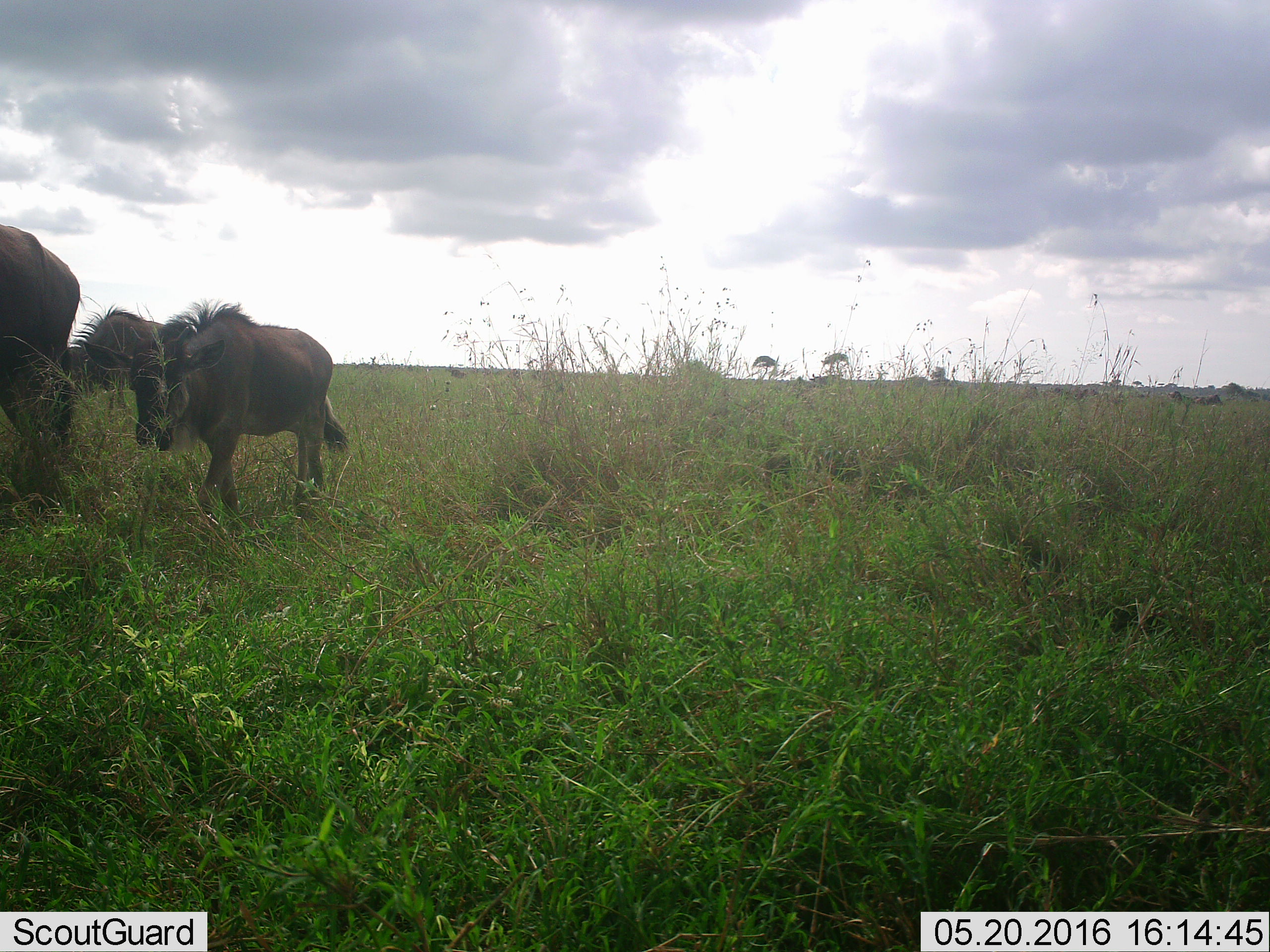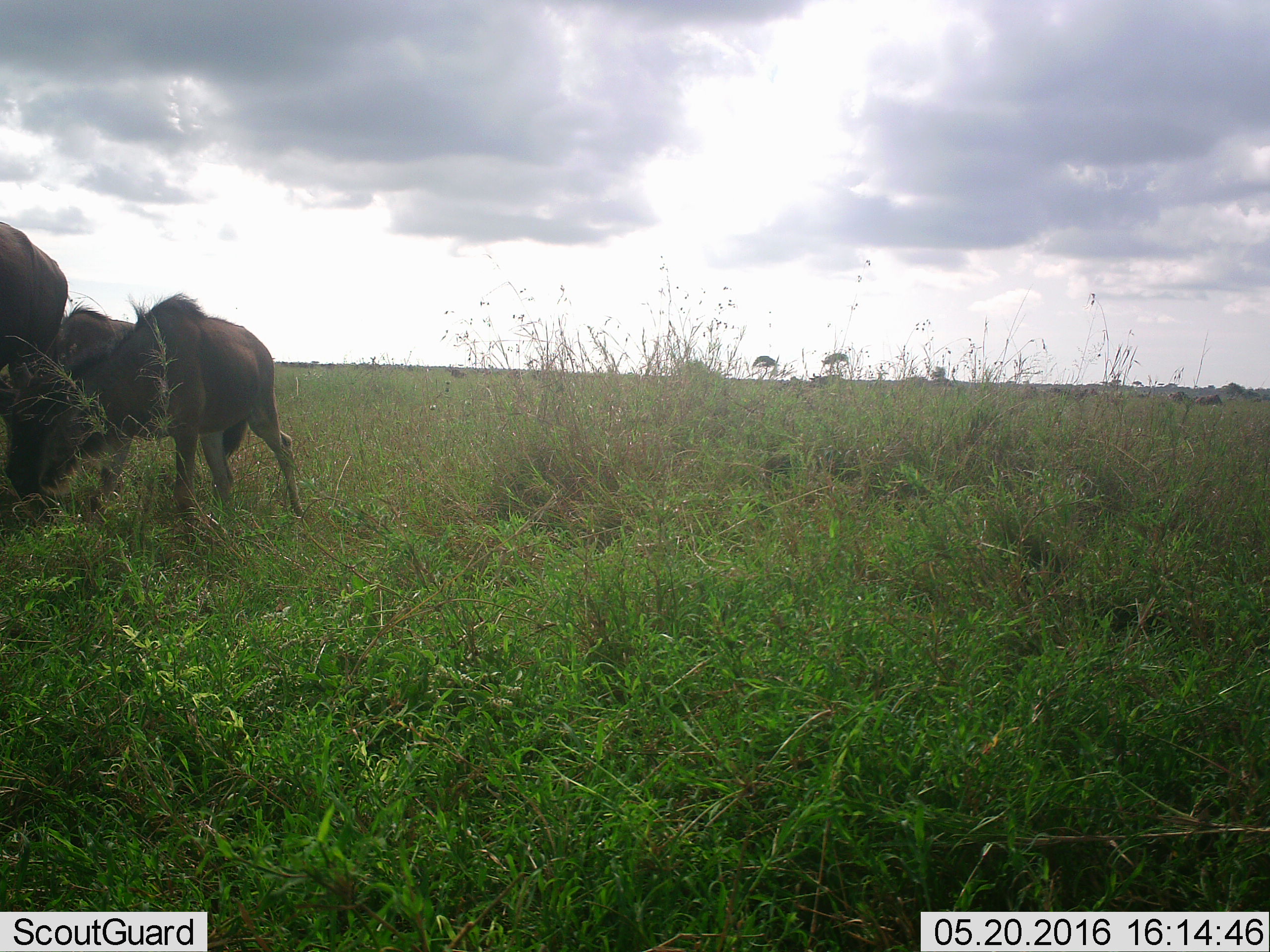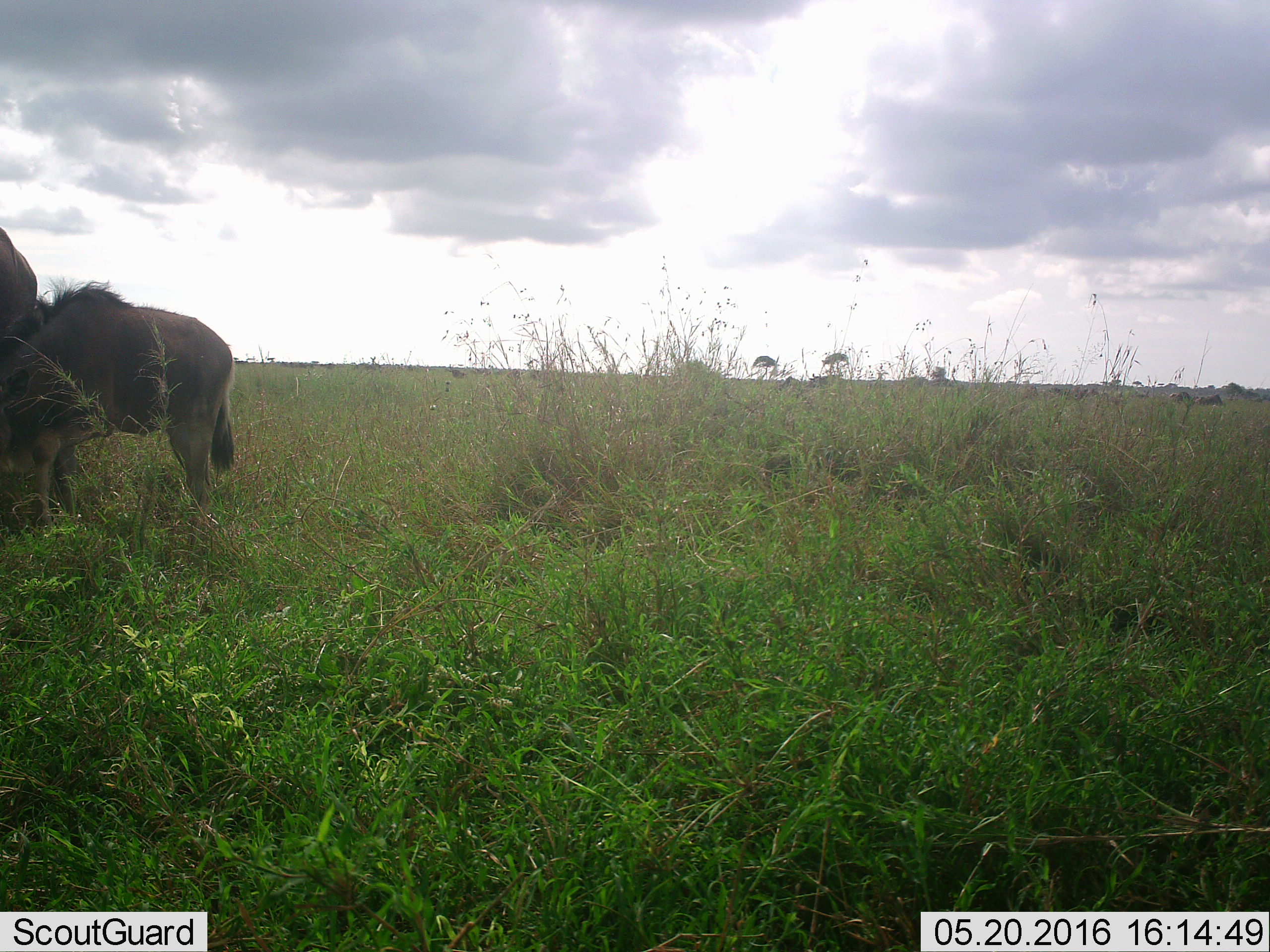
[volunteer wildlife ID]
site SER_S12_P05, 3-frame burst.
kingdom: Animalia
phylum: Chordata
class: Mammalia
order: Artiodactyla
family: Bovidae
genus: Connochaetes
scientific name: Connochaetes taurinus taurinus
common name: blue wildebeest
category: wildebeestblue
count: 11-50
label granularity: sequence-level